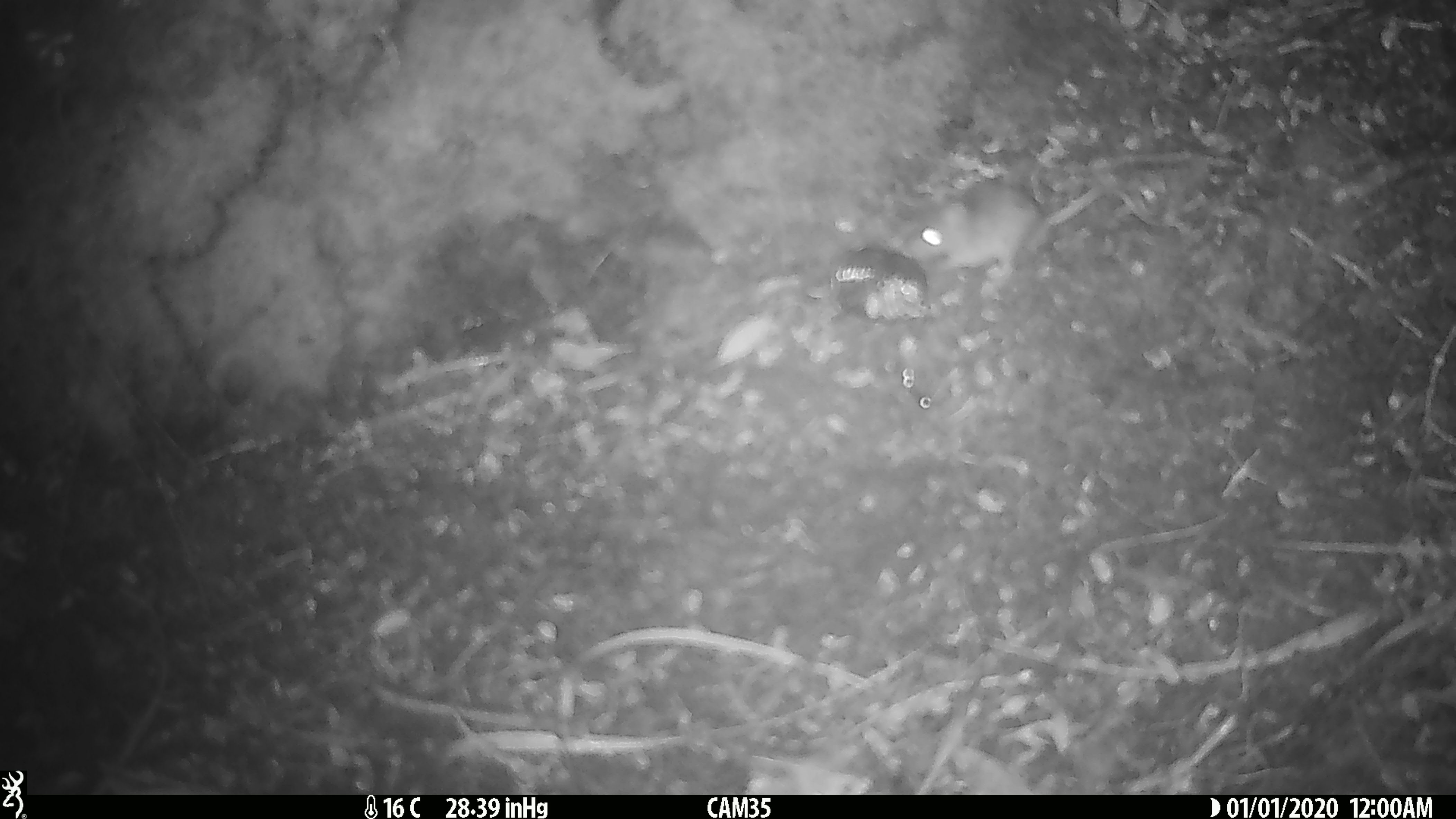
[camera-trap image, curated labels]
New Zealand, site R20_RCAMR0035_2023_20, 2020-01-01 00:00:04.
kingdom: Animalia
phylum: Chordata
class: Mammalia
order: Rodentia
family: Muridae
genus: Mus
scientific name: Mus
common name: mouse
Mouse (Mus).